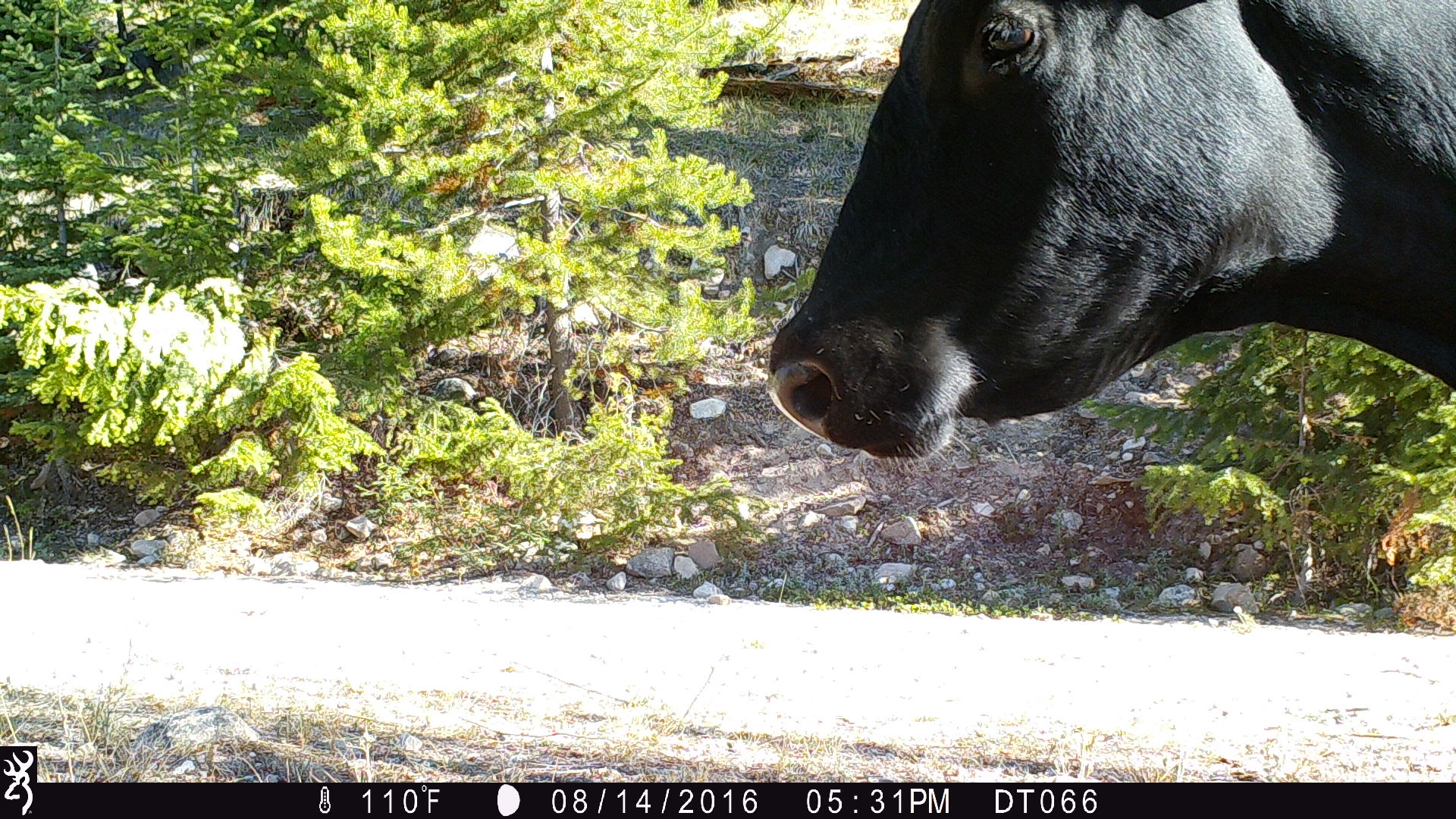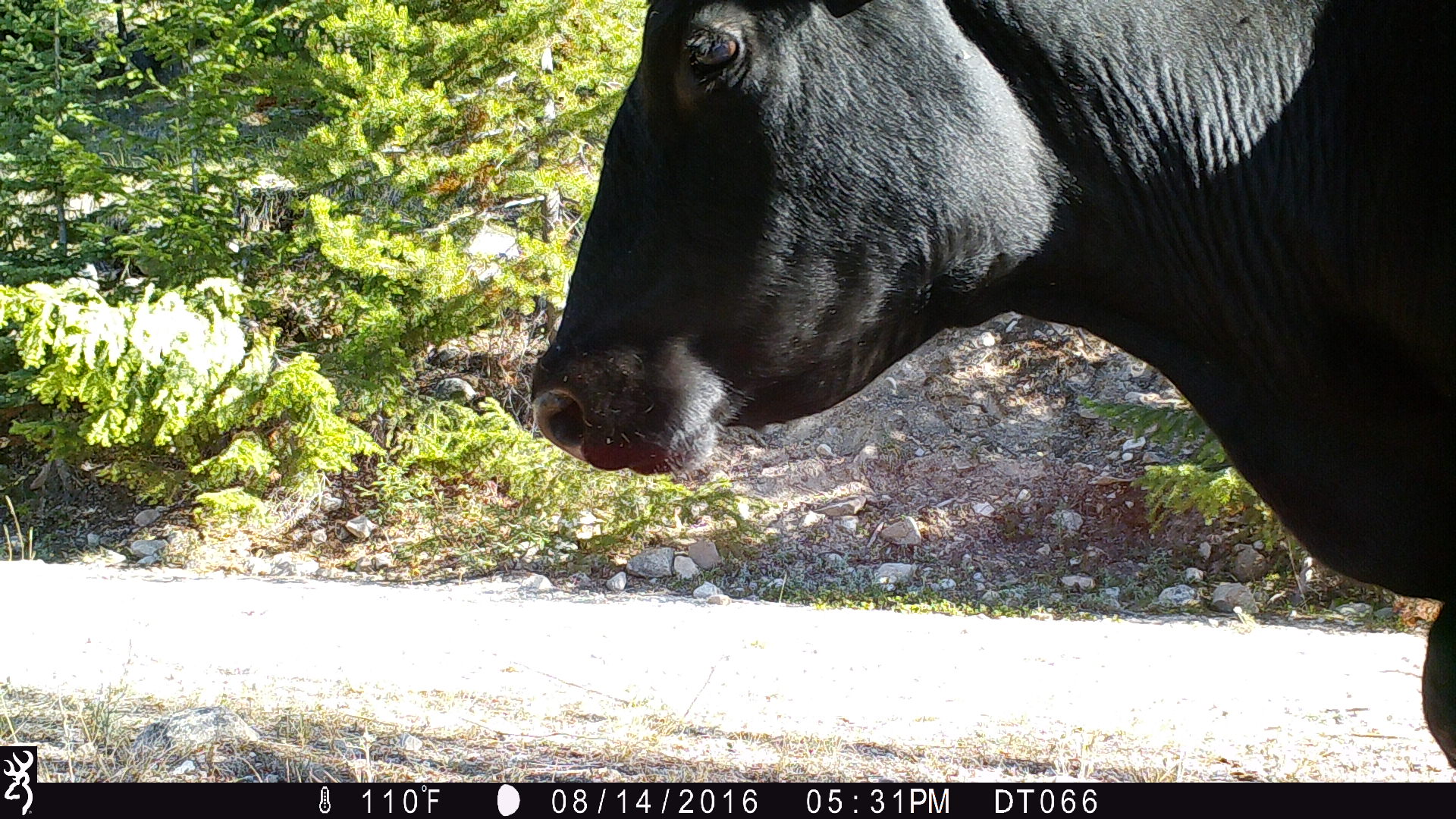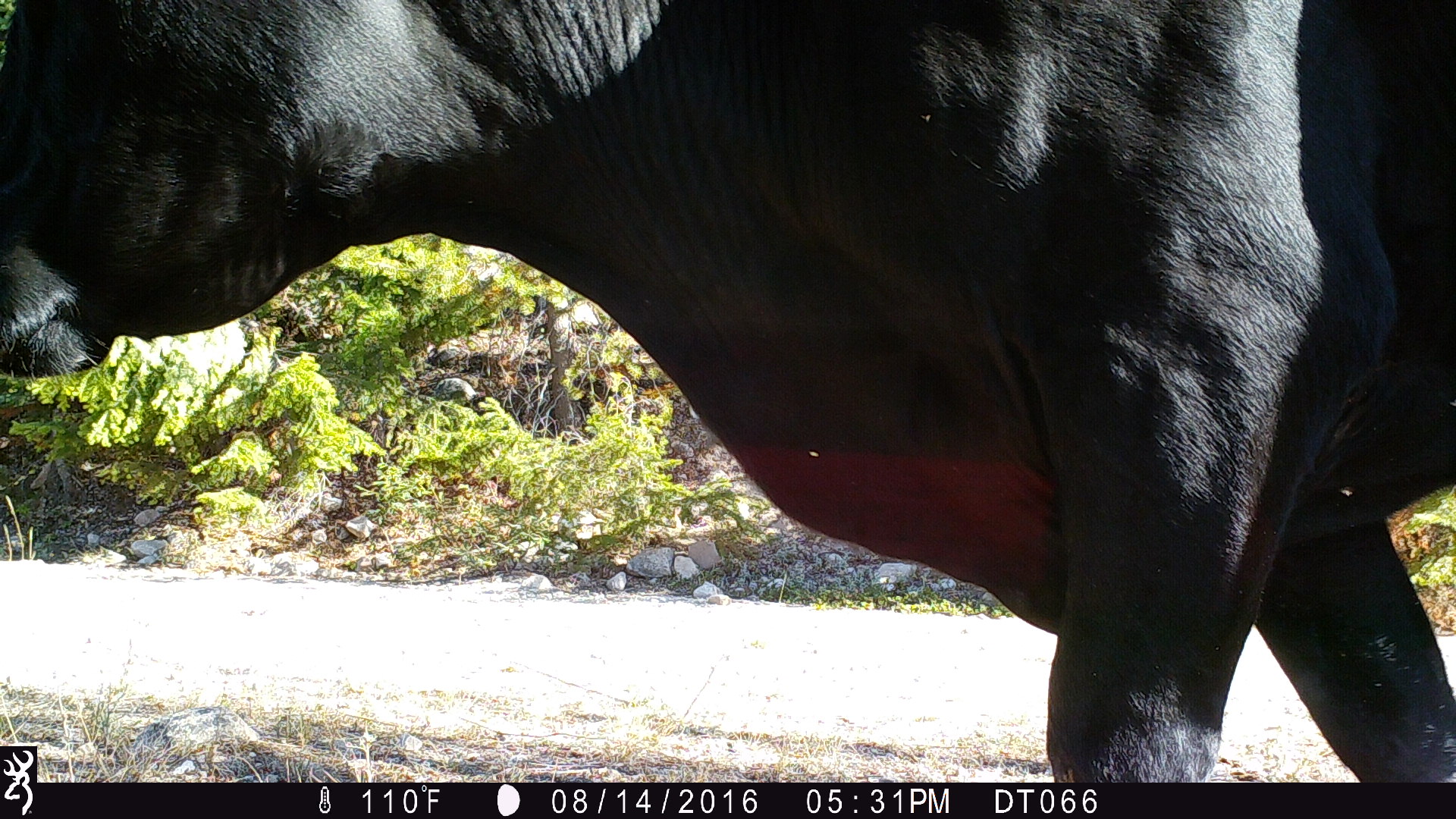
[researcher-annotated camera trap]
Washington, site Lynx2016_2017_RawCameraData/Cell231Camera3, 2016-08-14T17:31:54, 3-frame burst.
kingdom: Animalia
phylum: Chordata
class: Mammalia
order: Artiodactyla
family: Bovidae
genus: Bos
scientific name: Bos taurus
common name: domestic cattle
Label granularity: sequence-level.